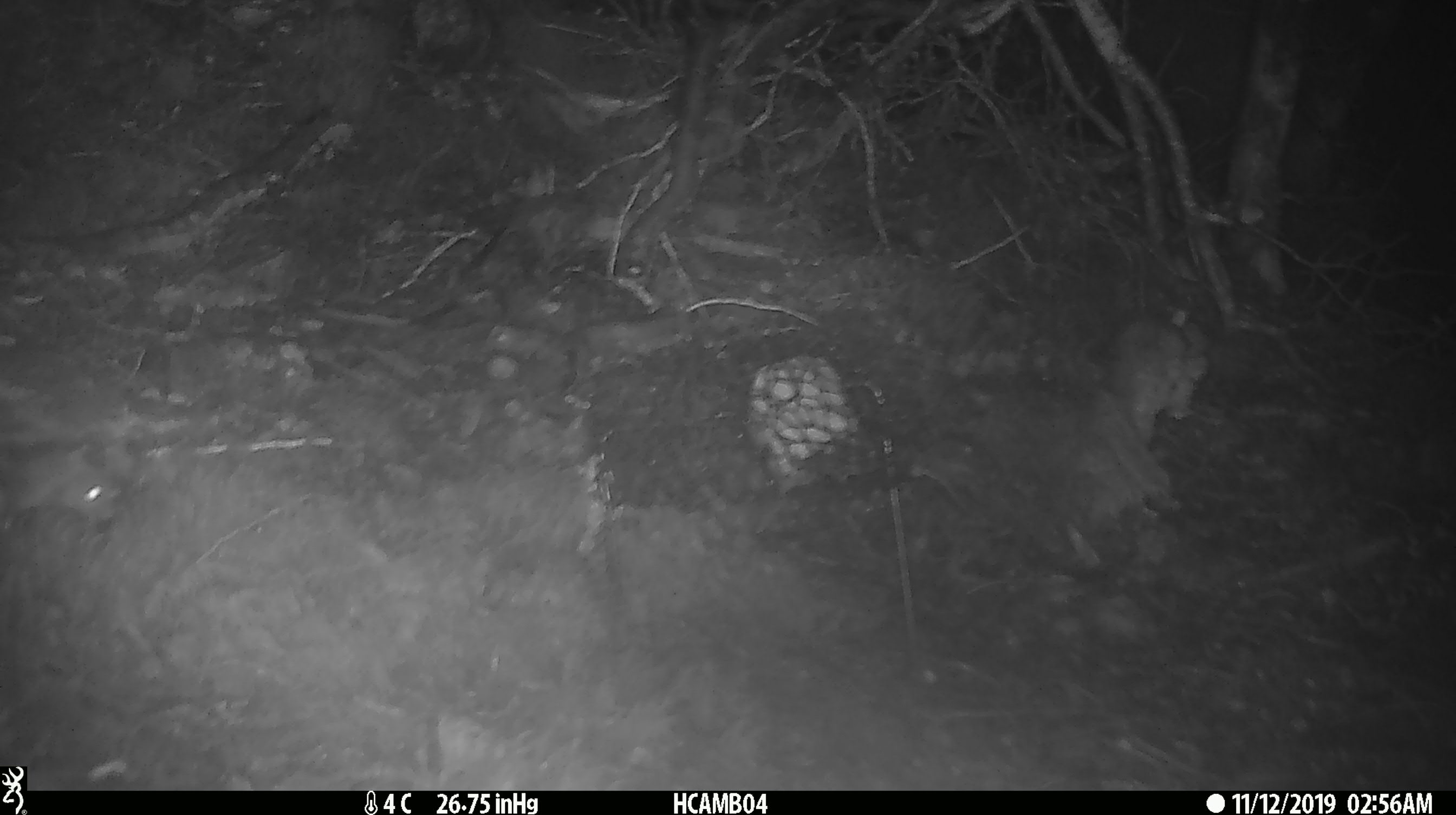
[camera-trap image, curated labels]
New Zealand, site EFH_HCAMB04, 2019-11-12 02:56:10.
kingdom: Animalia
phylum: Chordata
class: Mammalia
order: Rodentia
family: Muridae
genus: Mus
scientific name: Mus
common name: mouse